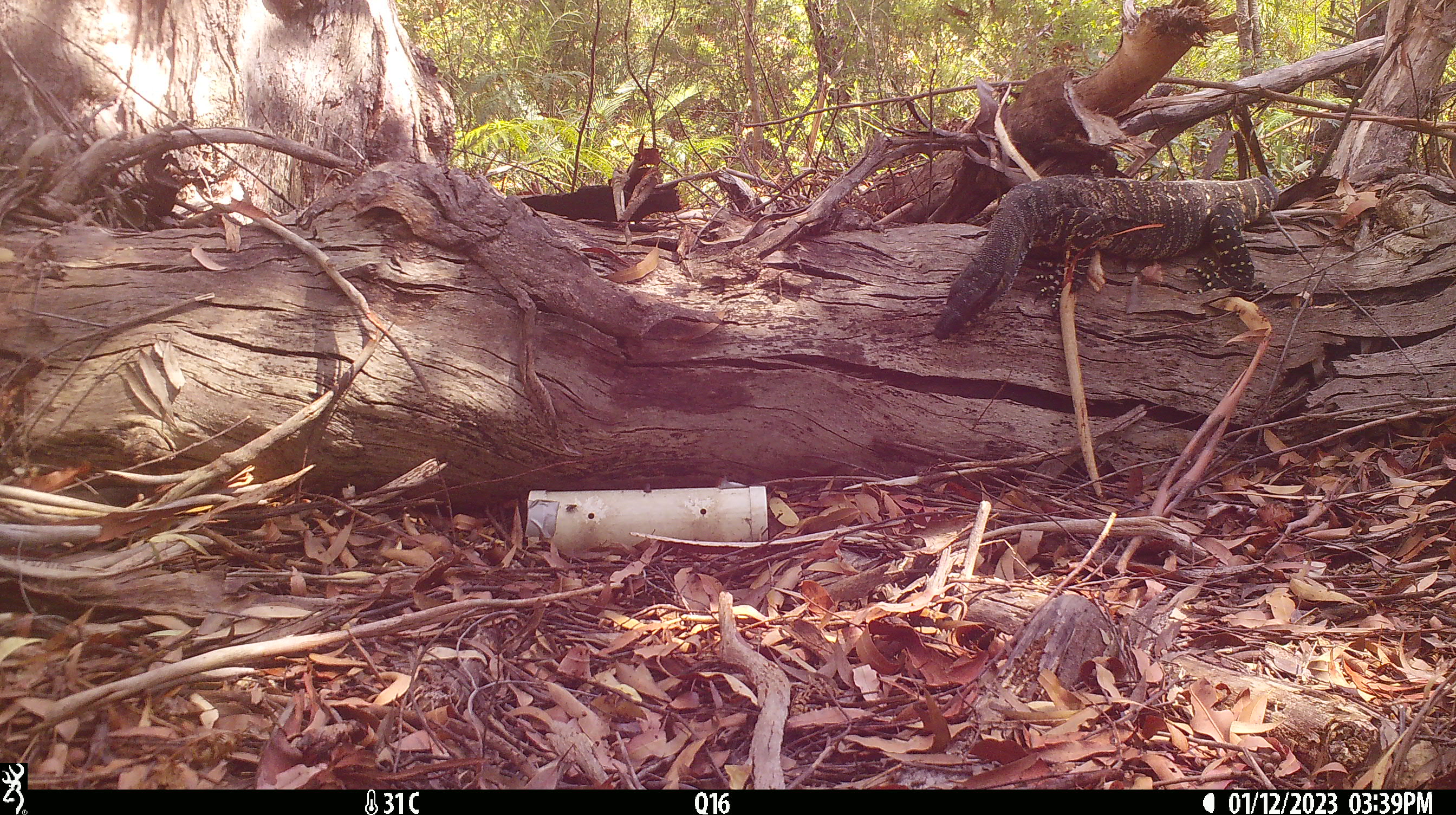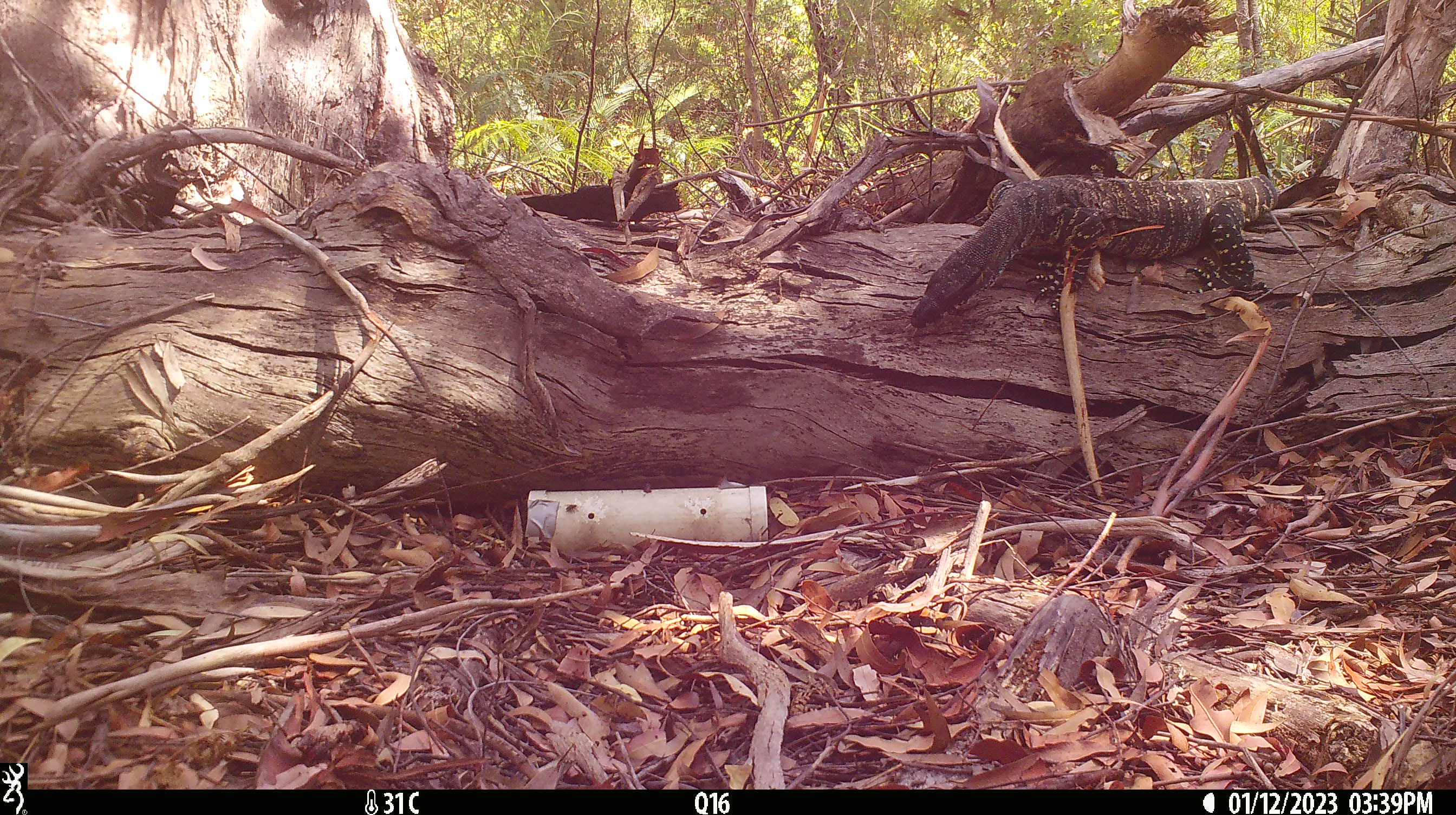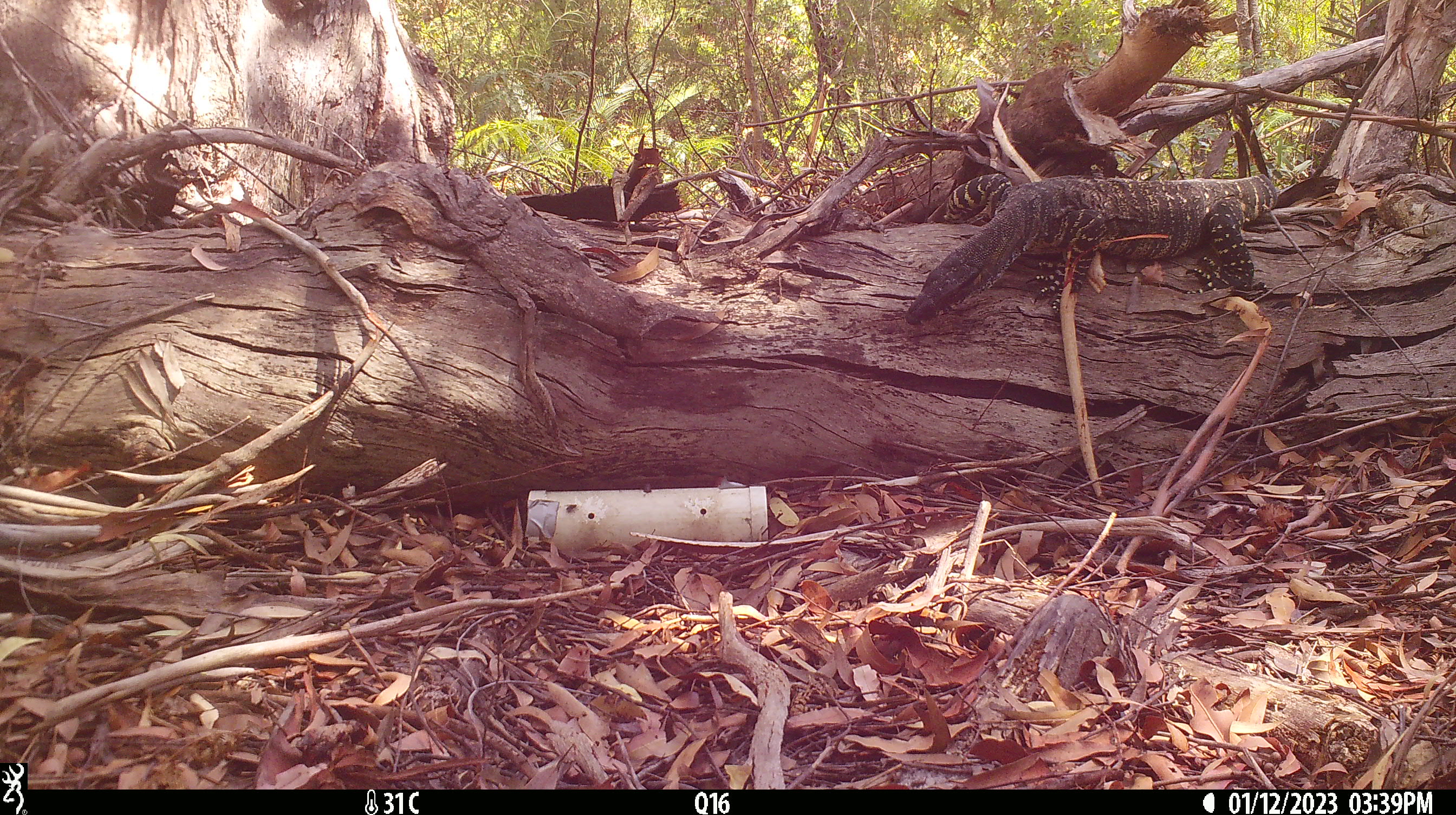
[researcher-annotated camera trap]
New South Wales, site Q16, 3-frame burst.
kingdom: Animalia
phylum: Chordata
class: Reptilia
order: Squamata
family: Varanidae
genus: Varanus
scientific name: Varanus varius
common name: lace monitor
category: goanna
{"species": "goanna (lace monitor) (Varanus varius)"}